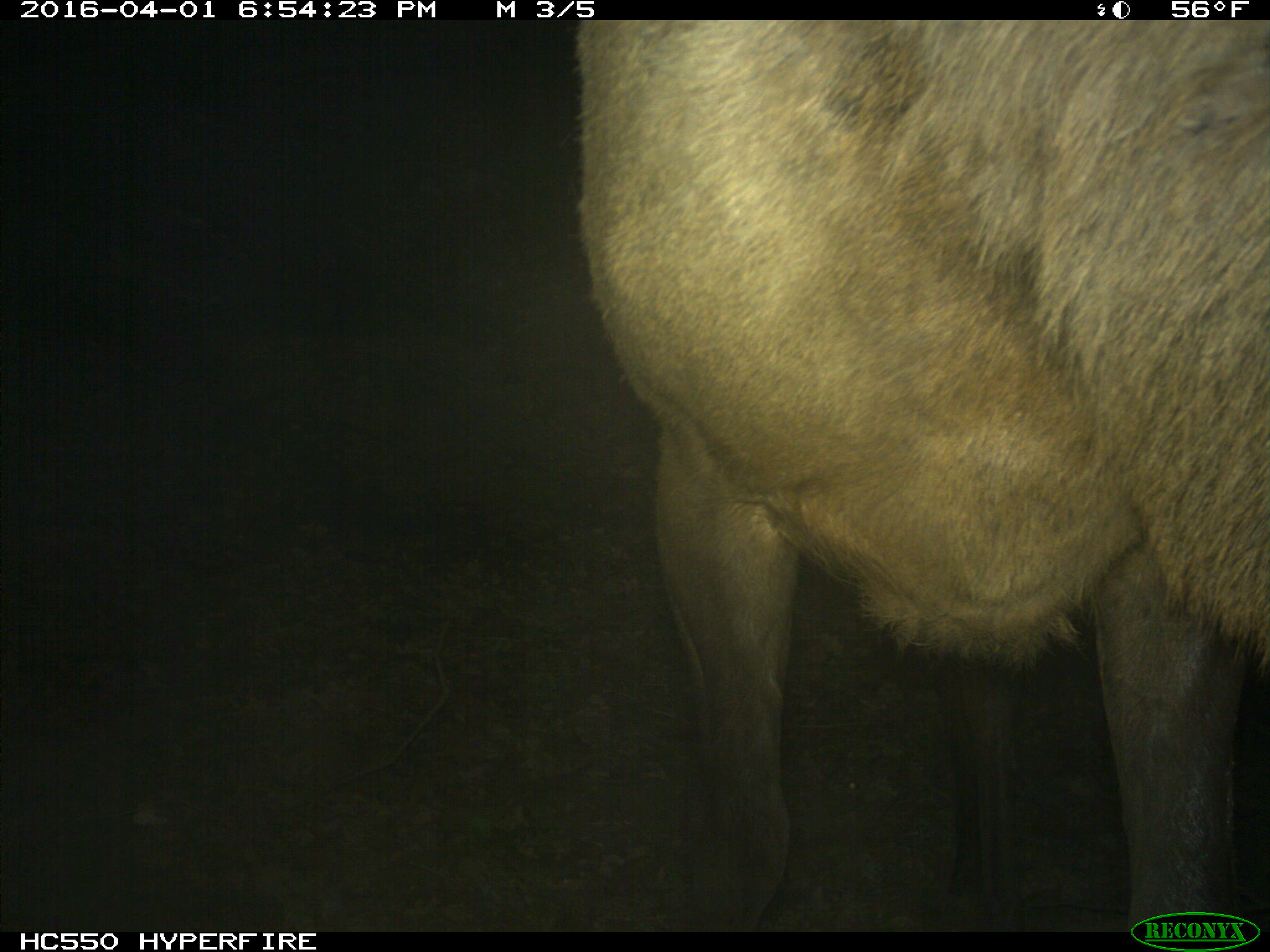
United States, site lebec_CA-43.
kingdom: Animalia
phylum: Chordata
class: Mammalia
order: Artiodactyla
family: Cervidae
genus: Cervus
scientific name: Cervus canadensis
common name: elk